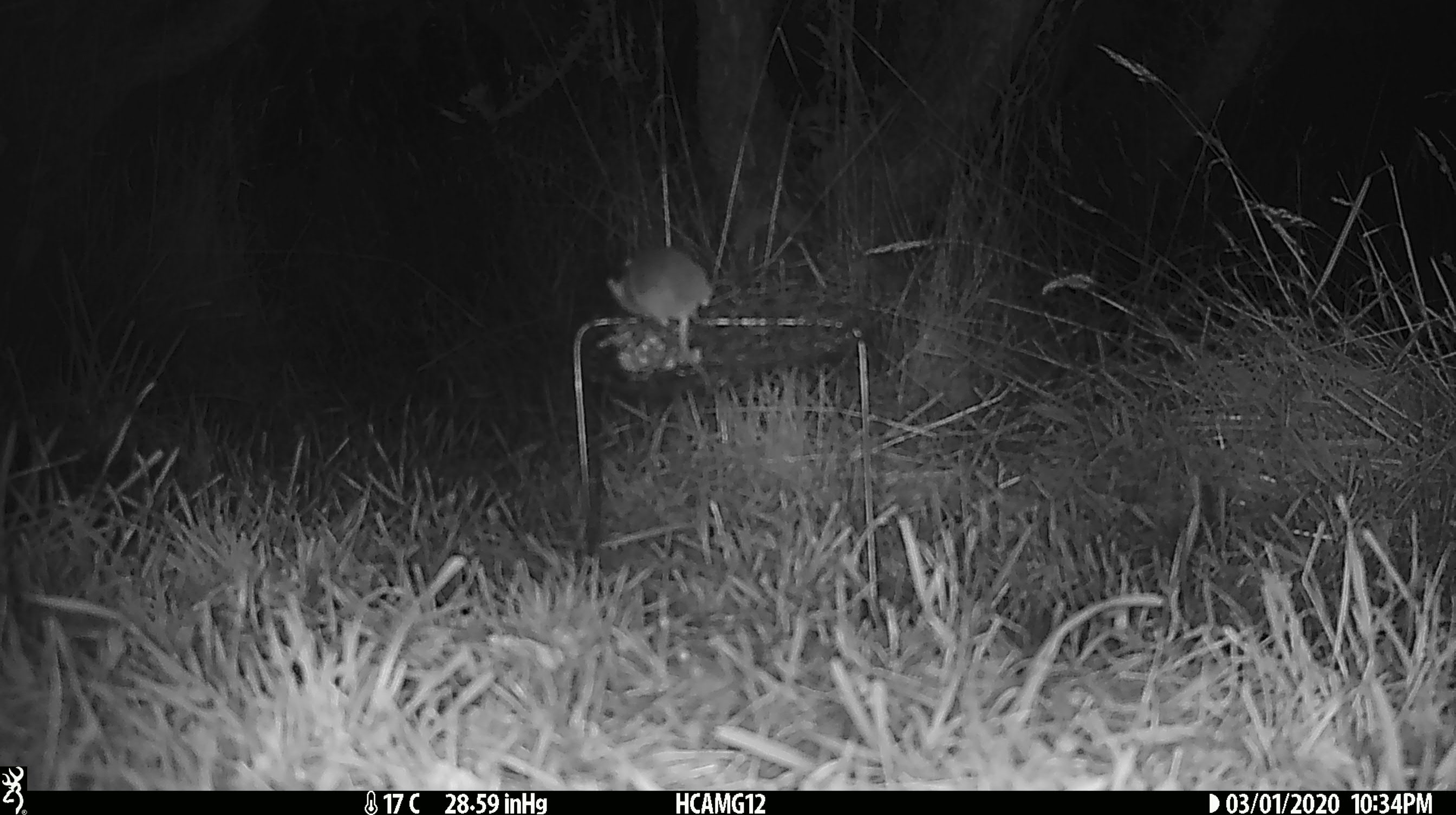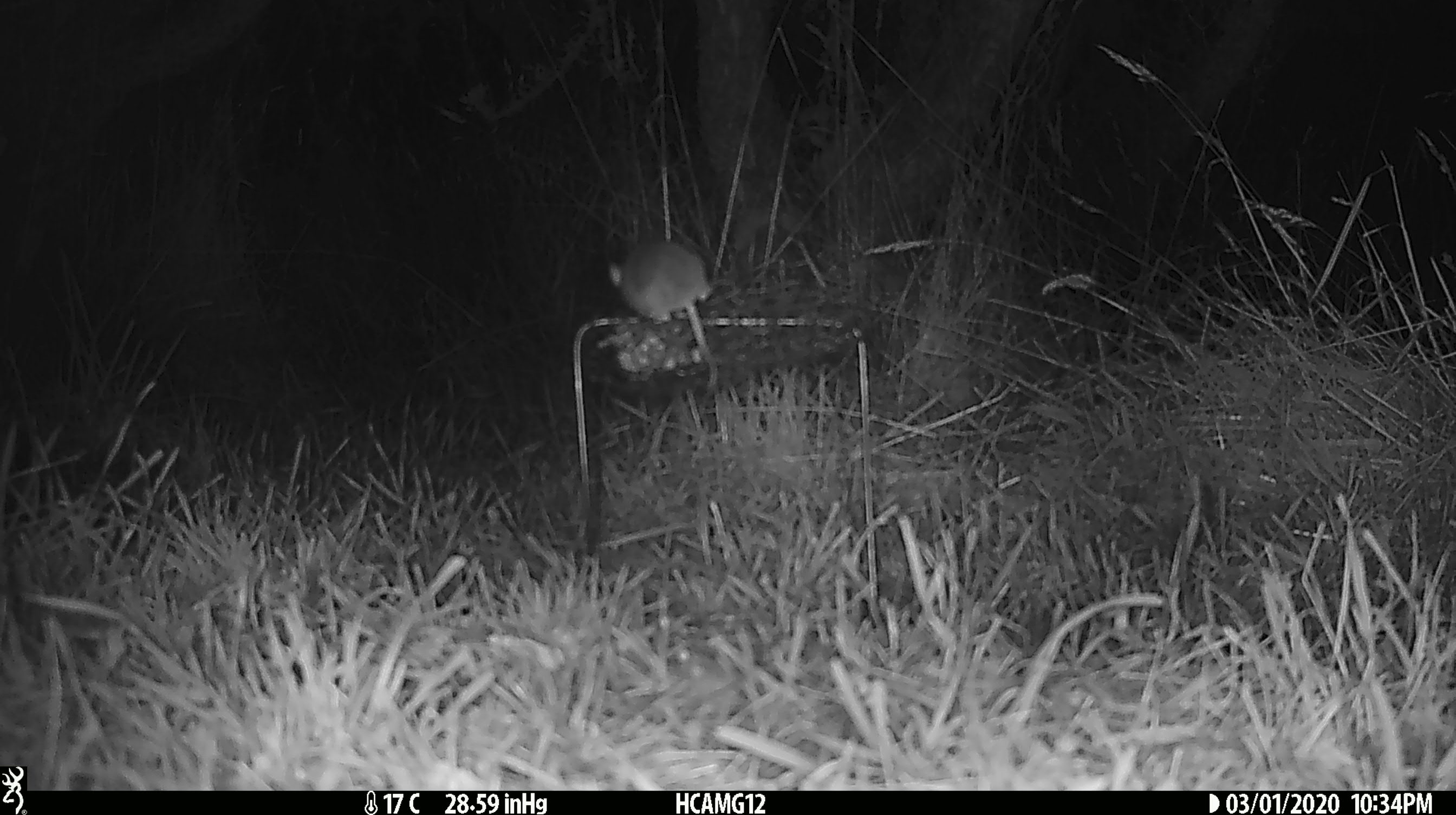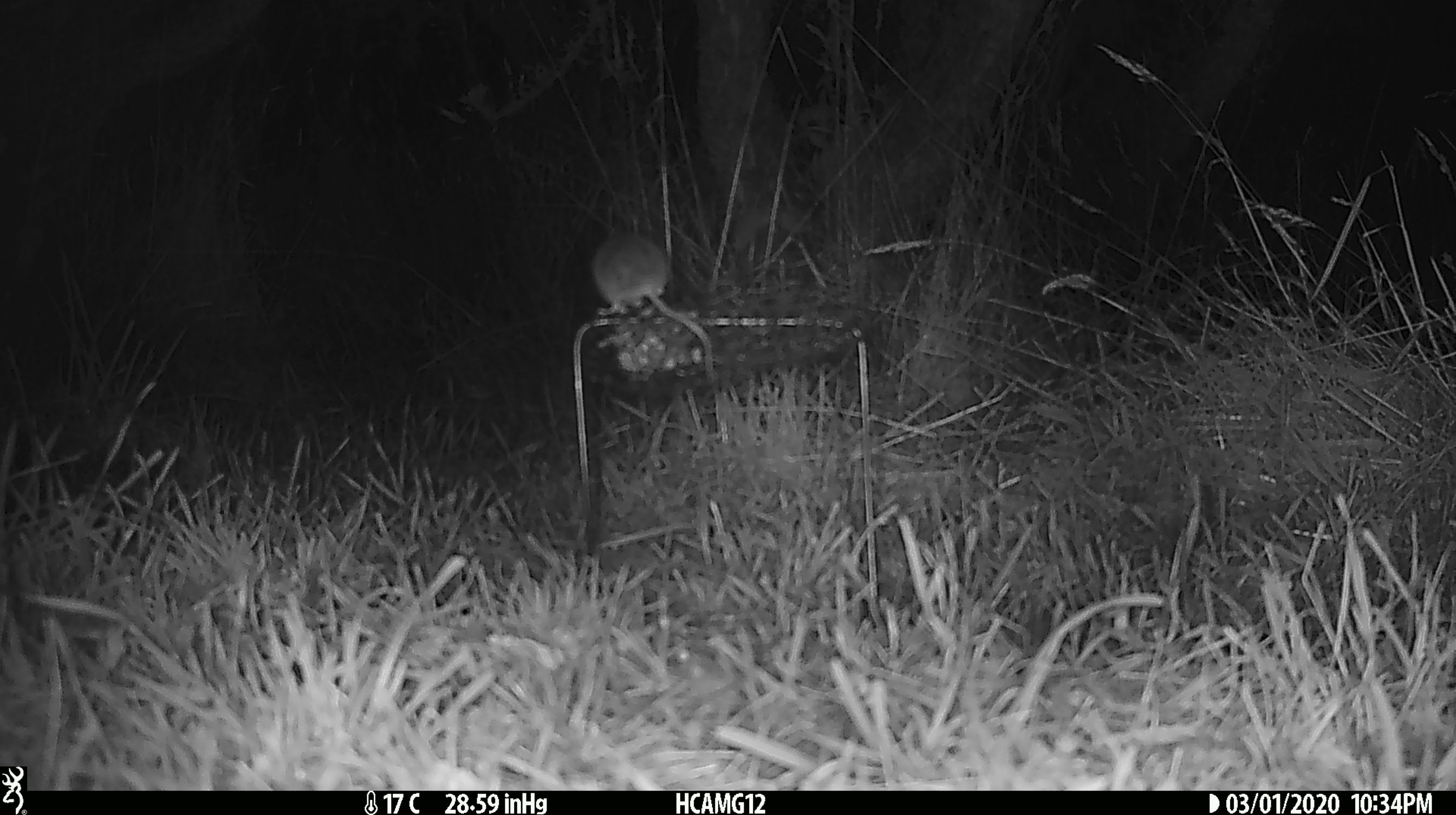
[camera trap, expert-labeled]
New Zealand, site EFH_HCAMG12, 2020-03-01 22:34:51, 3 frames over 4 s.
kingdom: Animalia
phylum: Chordata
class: Mammalia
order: Rodentia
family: Muridae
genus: Mus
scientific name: Mus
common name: mouse